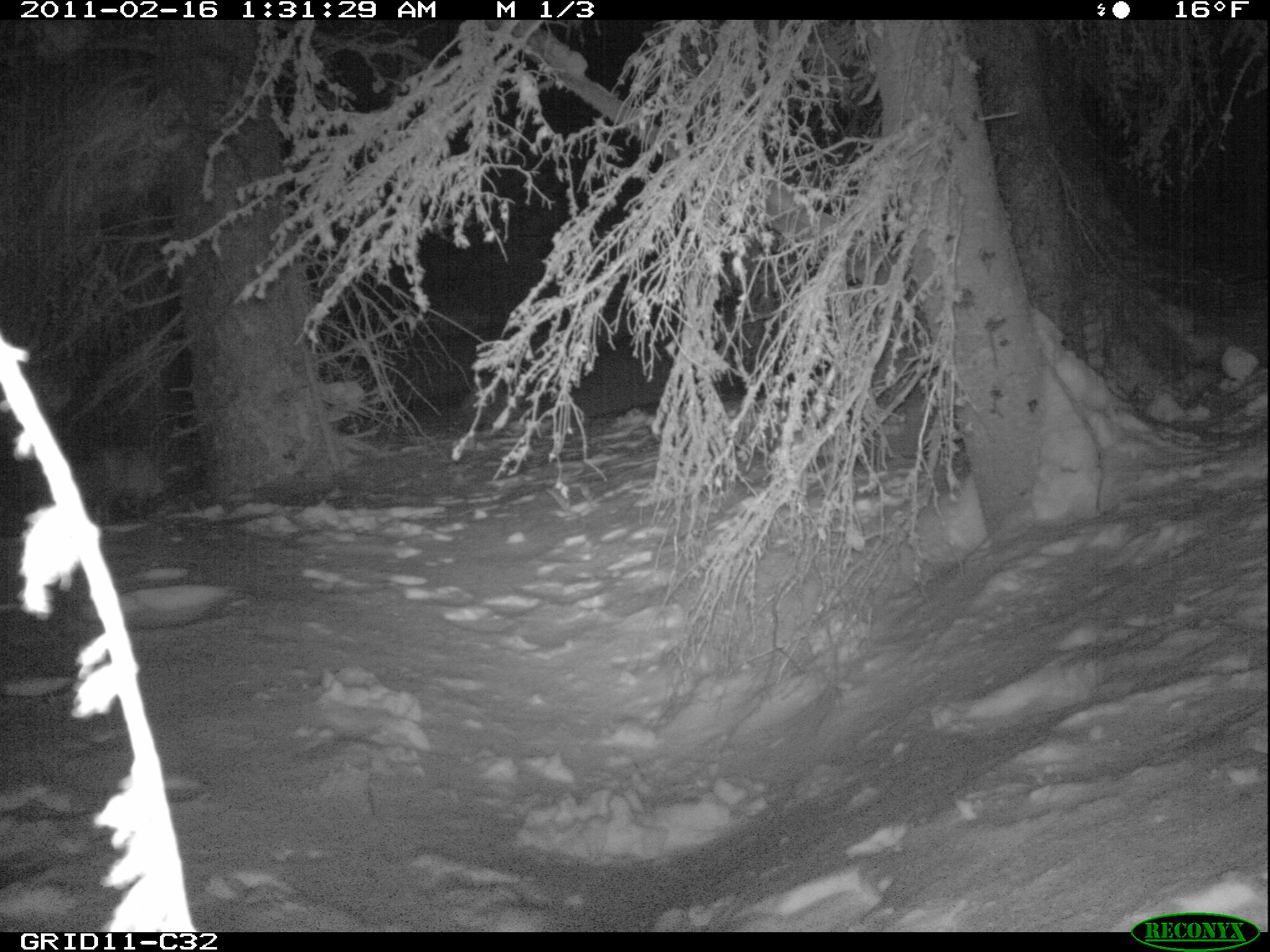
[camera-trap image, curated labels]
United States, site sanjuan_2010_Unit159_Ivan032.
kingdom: Animalia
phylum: Chordata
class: Mammalia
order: Carnivora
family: Canidae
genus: Vulpes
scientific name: Vulpes vulpes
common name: red fox